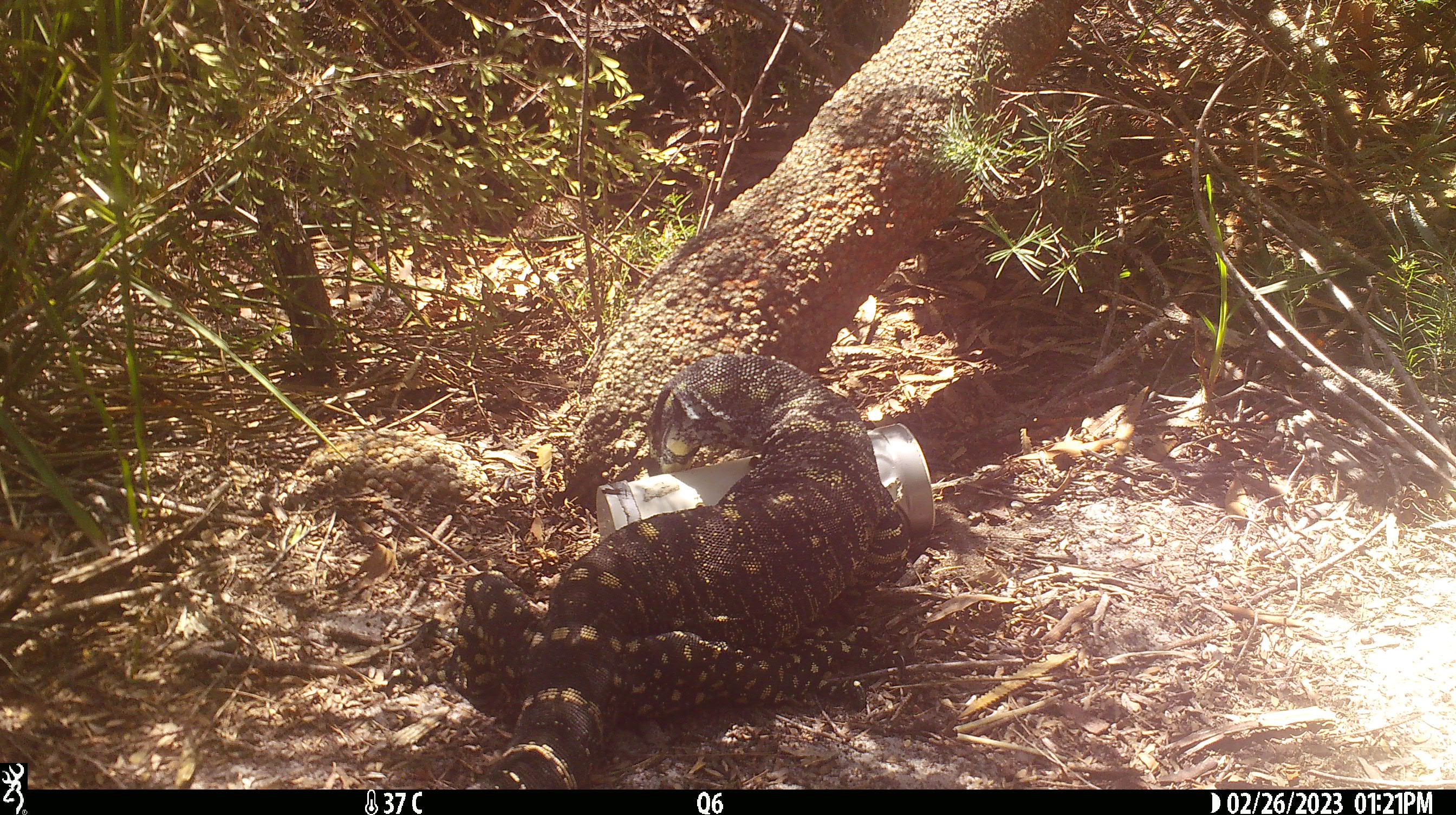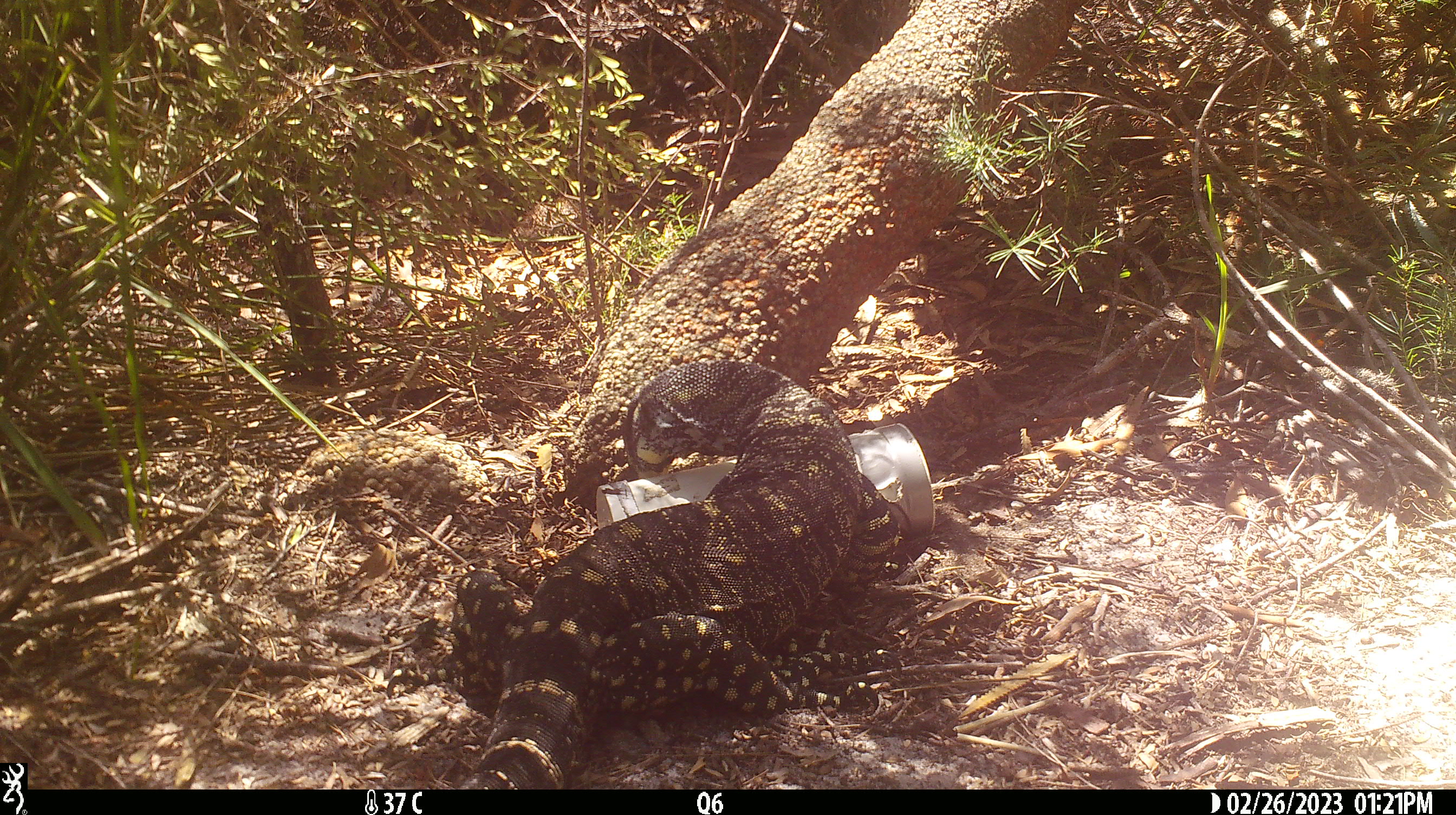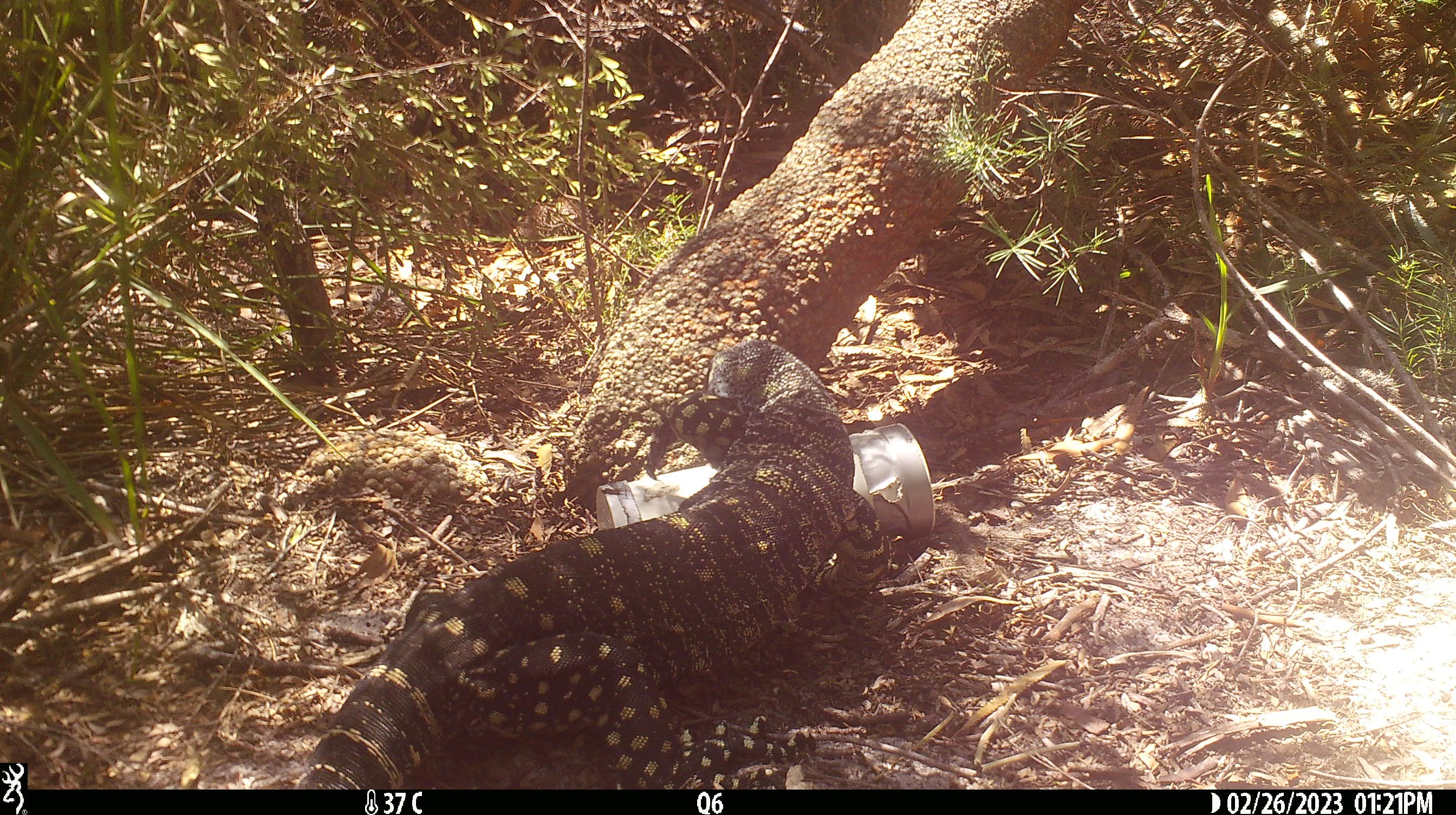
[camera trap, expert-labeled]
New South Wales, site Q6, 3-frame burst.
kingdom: Animalia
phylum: Chordata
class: Reptilia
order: Squamata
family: Varanidae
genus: Varanus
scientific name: Varanus varius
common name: lace monitor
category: goanna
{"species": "goanna (lace monitor) (Varanus varius)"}